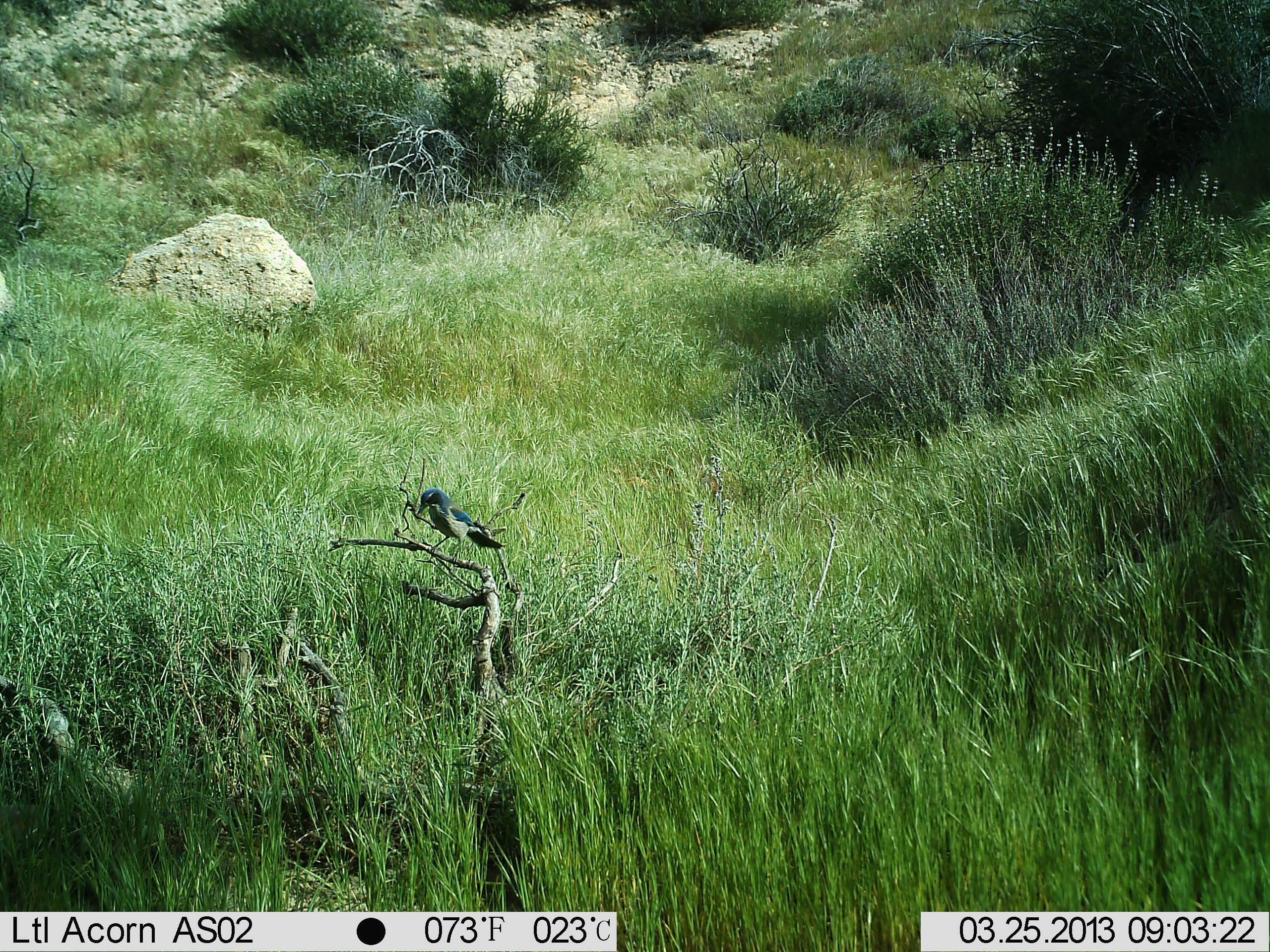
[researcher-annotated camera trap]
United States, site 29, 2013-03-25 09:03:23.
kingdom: Animalia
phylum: Chordata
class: Aves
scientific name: Aves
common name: bird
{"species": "bird (Aves)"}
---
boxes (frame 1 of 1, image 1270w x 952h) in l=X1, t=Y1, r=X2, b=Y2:
bird: l=416, t=487, r=504, b=562